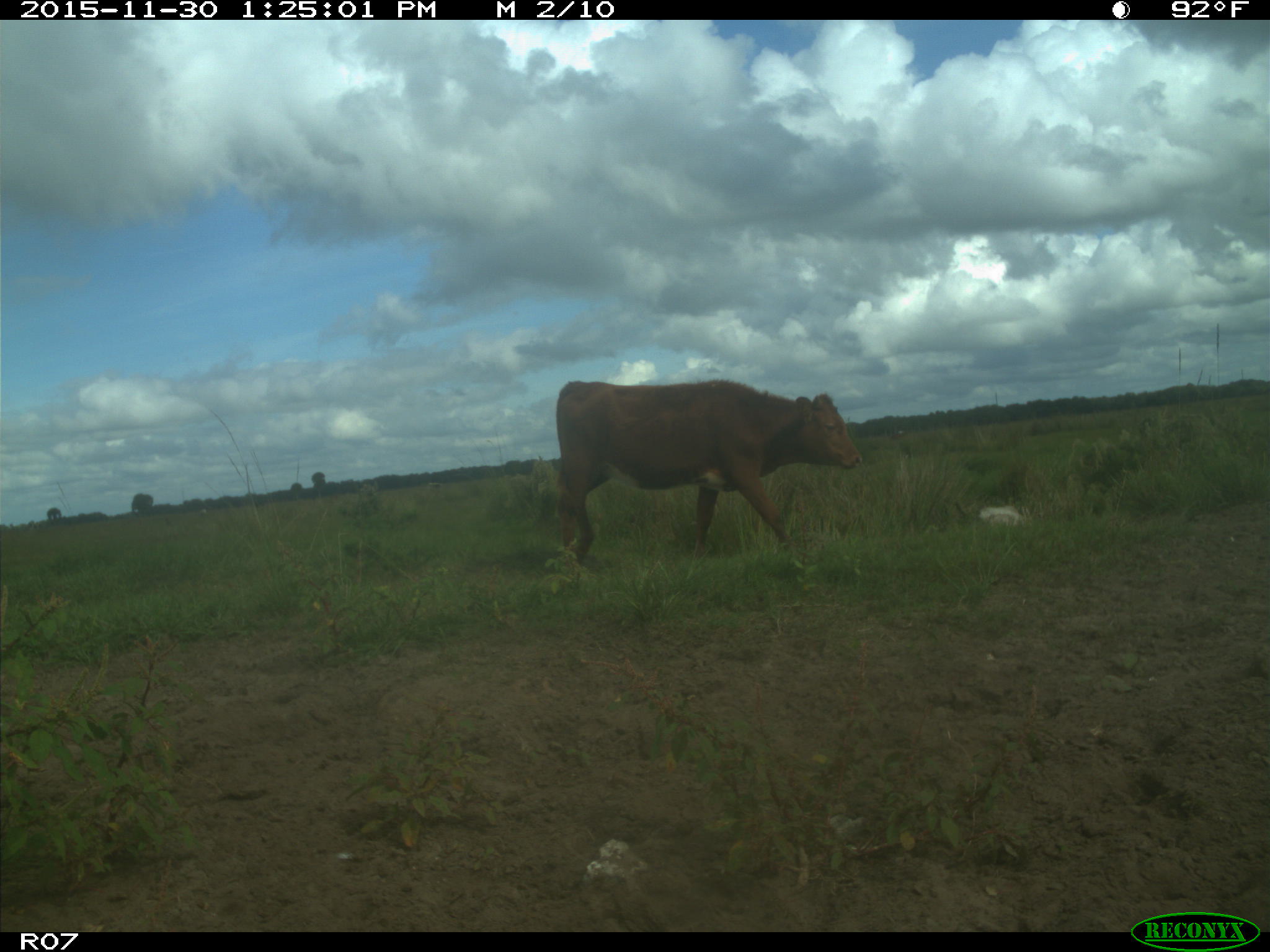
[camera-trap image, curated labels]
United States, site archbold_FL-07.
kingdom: Animalia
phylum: Chordata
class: Mammalia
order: Artiodactyla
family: Bovidae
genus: Bos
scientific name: Bos taurus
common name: domestic cow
Bos taurus (domestic cow).